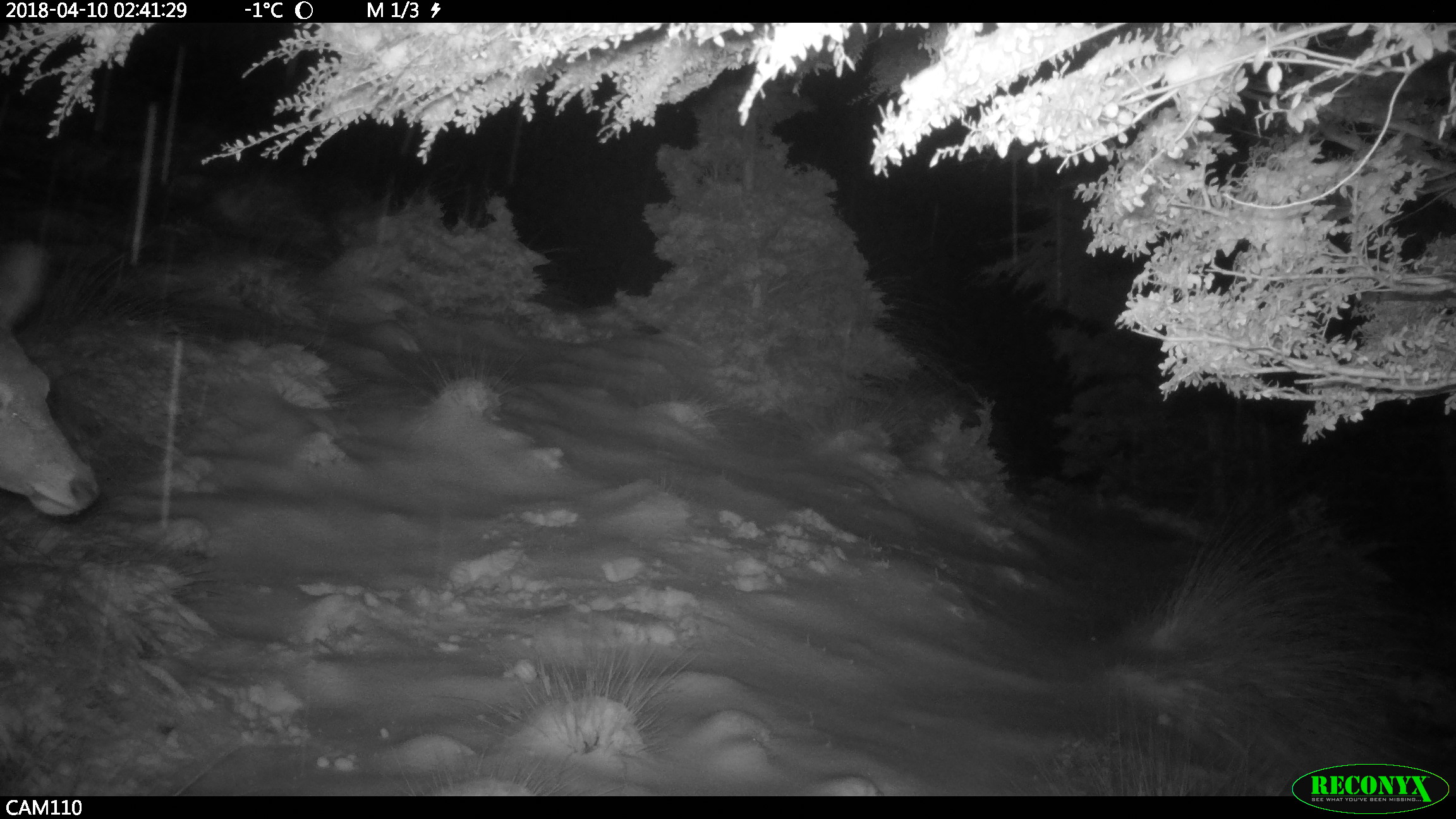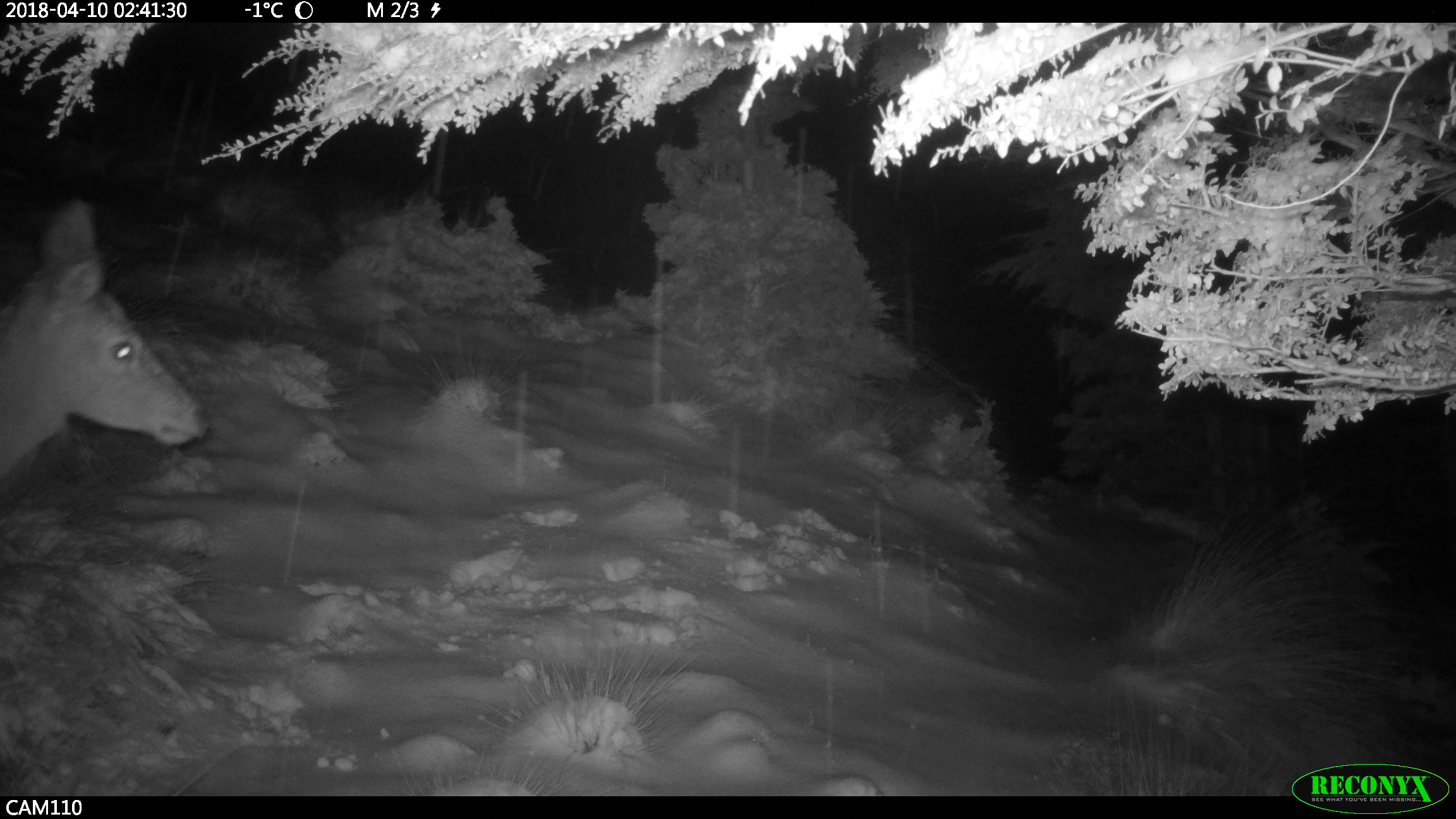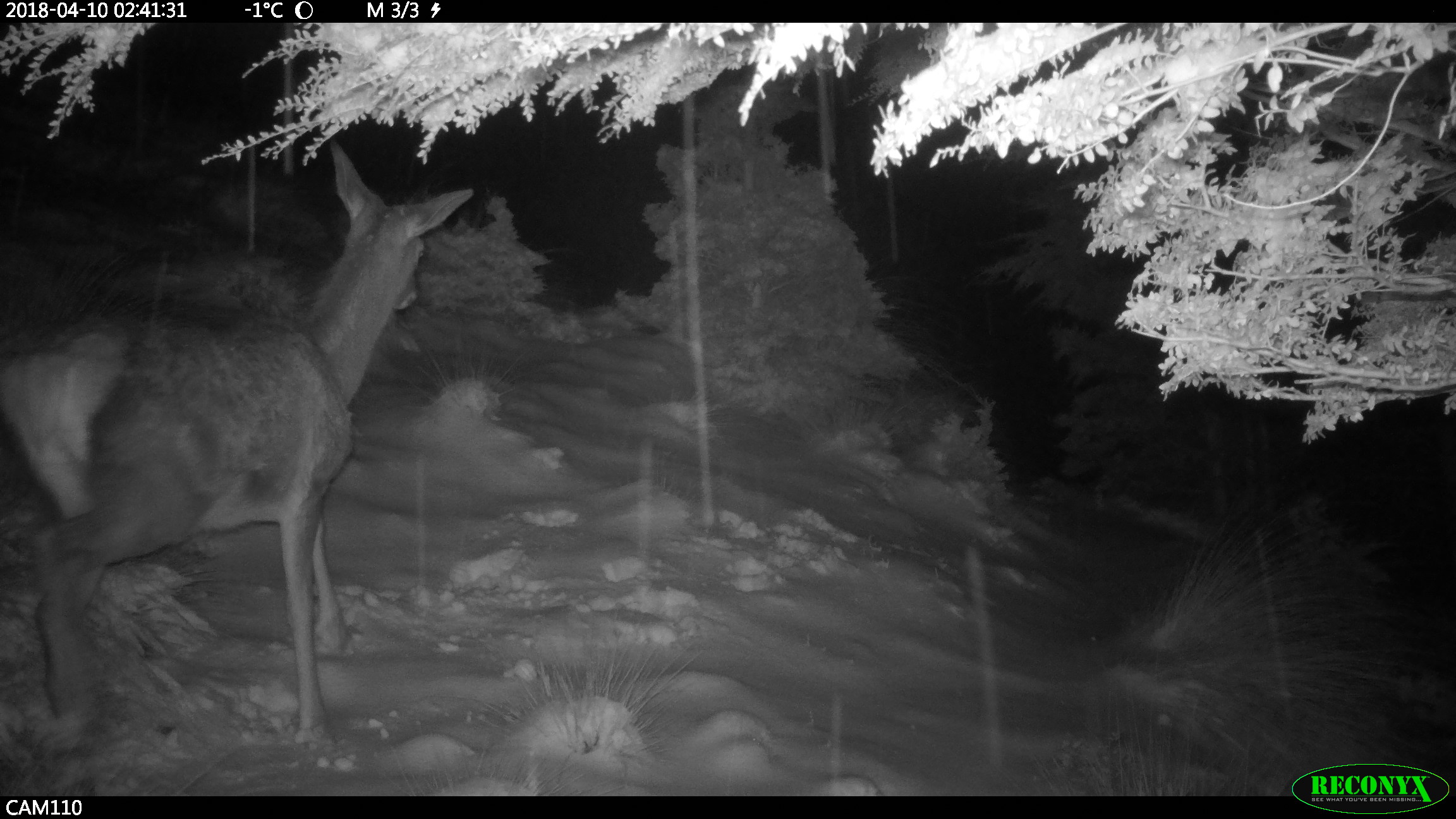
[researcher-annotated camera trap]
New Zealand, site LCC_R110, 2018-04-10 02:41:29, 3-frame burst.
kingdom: Animalia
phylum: Chordata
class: Mammalia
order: Artiodactyla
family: Cervidae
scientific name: Cervidae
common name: deer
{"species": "deer (Cervidae)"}